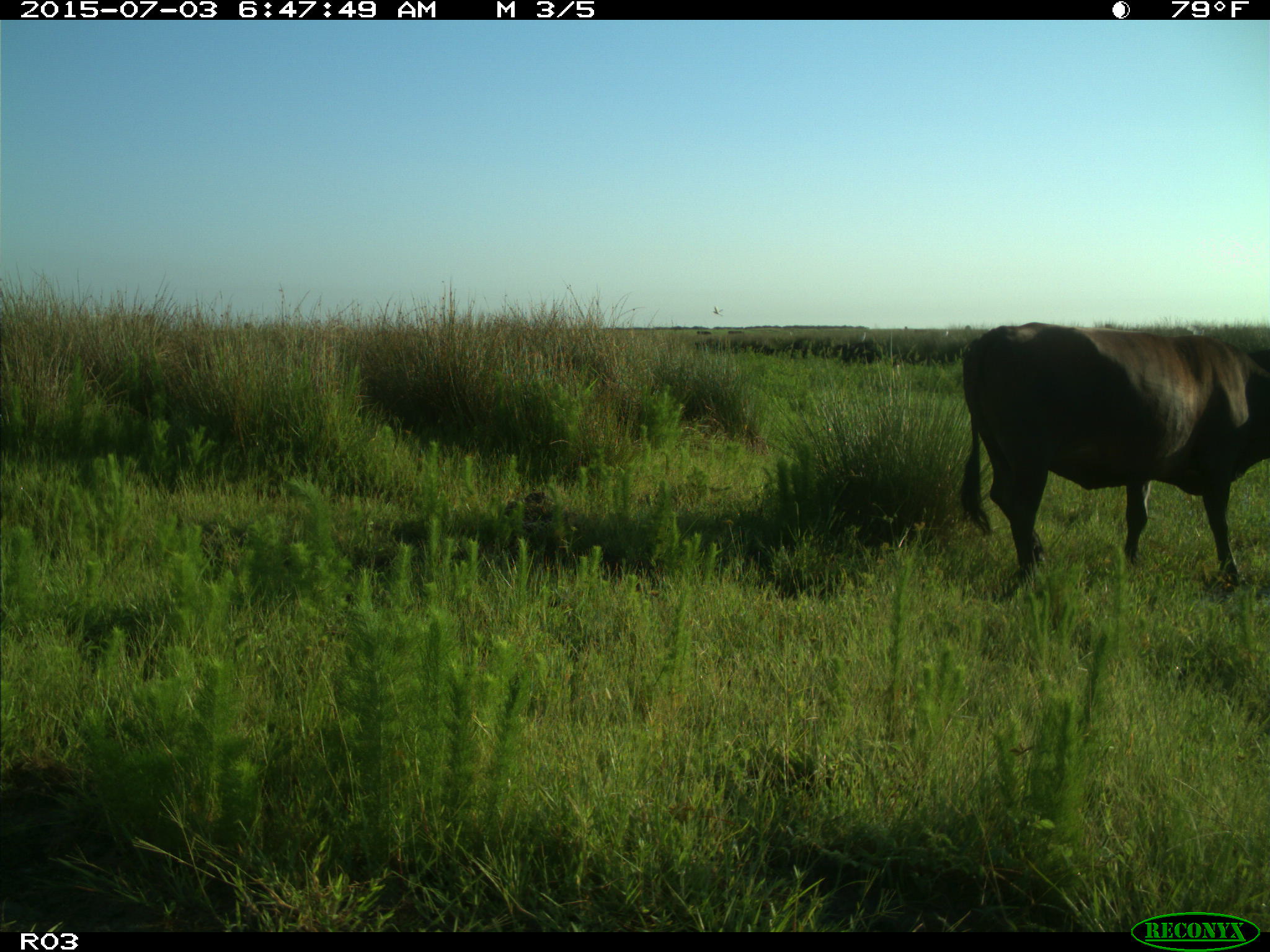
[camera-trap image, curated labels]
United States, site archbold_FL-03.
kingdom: Animalia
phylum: Chordata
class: Mammalia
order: Artiodactyla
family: Bovidae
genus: Bos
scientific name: Bos taurus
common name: domestic cow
Bos taurus (domestic cow).